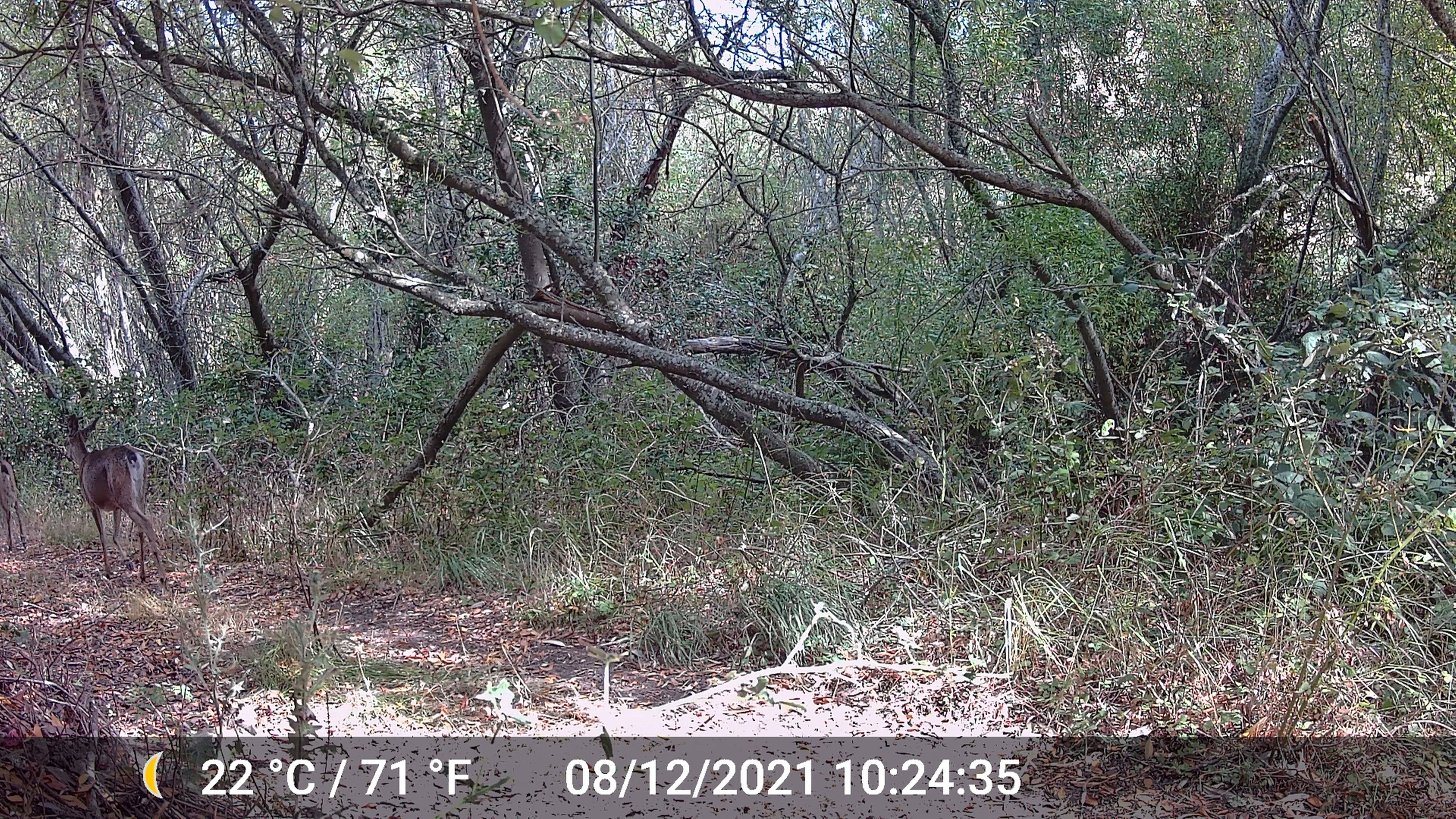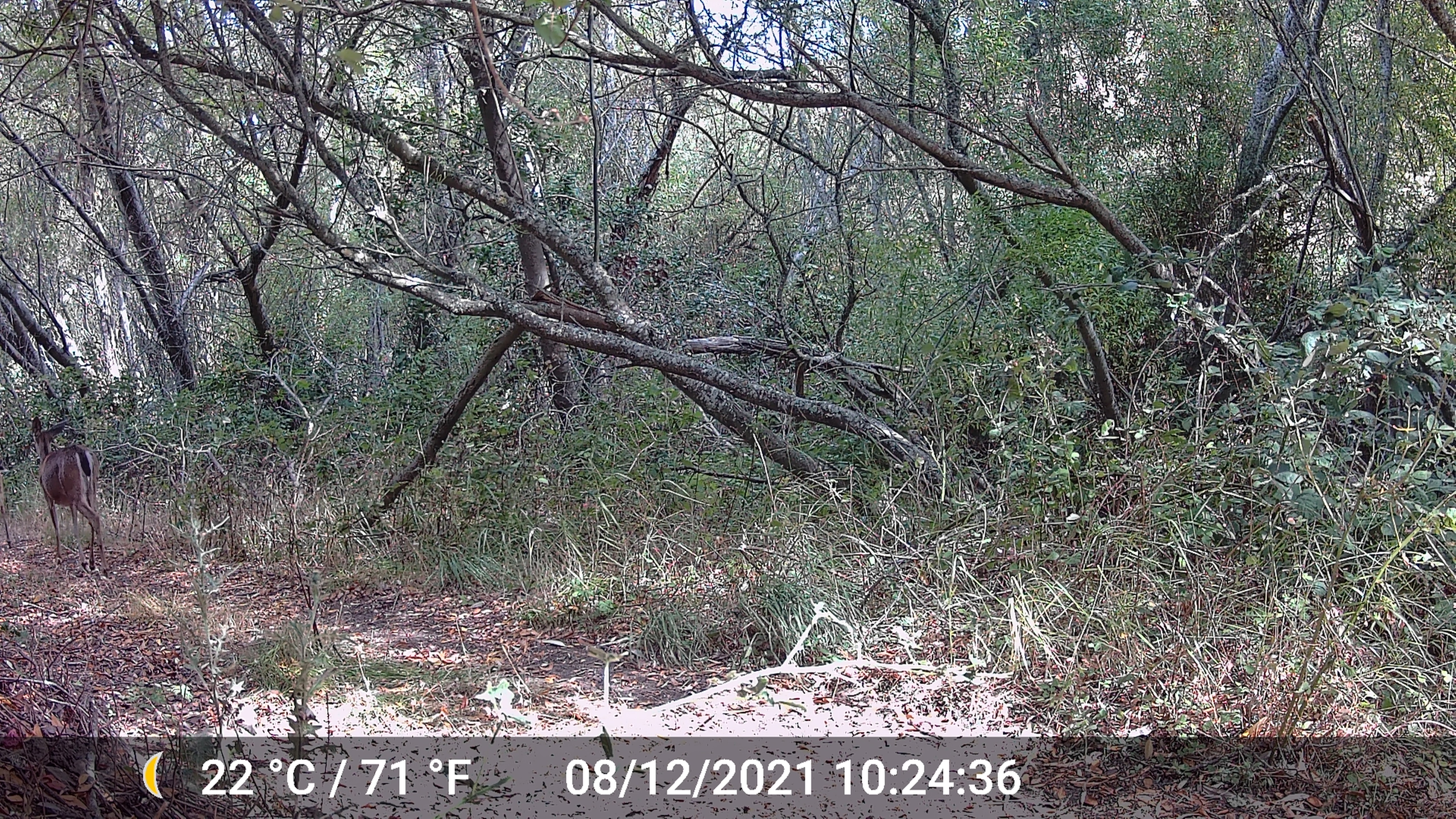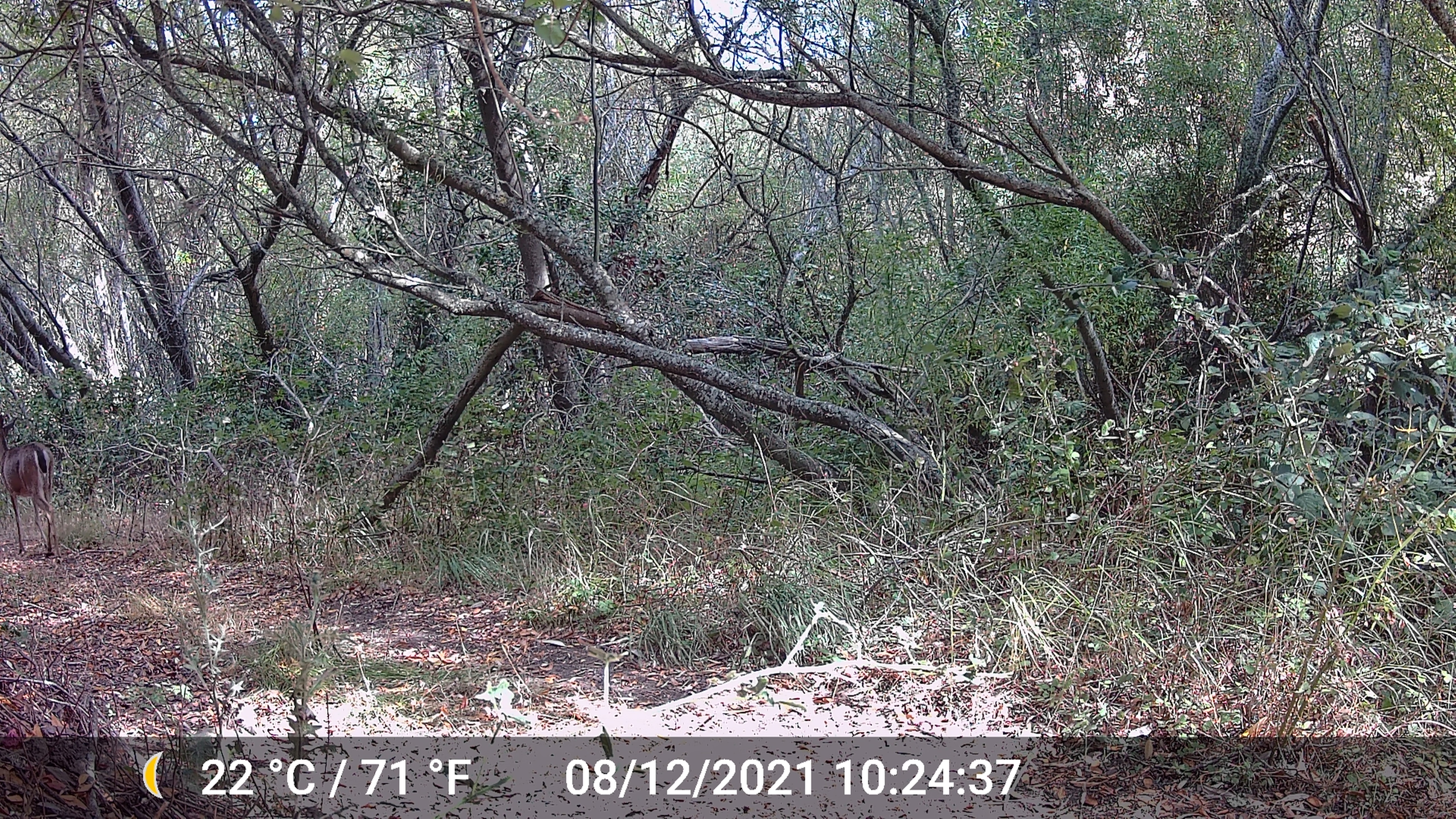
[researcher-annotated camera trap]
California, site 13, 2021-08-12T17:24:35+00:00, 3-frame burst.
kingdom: Animalia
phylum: Chordata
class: Mammalia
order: Artiodactyla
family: Cervidae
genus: Odocoileus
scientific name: Odocoileus hemionus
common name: mule deer